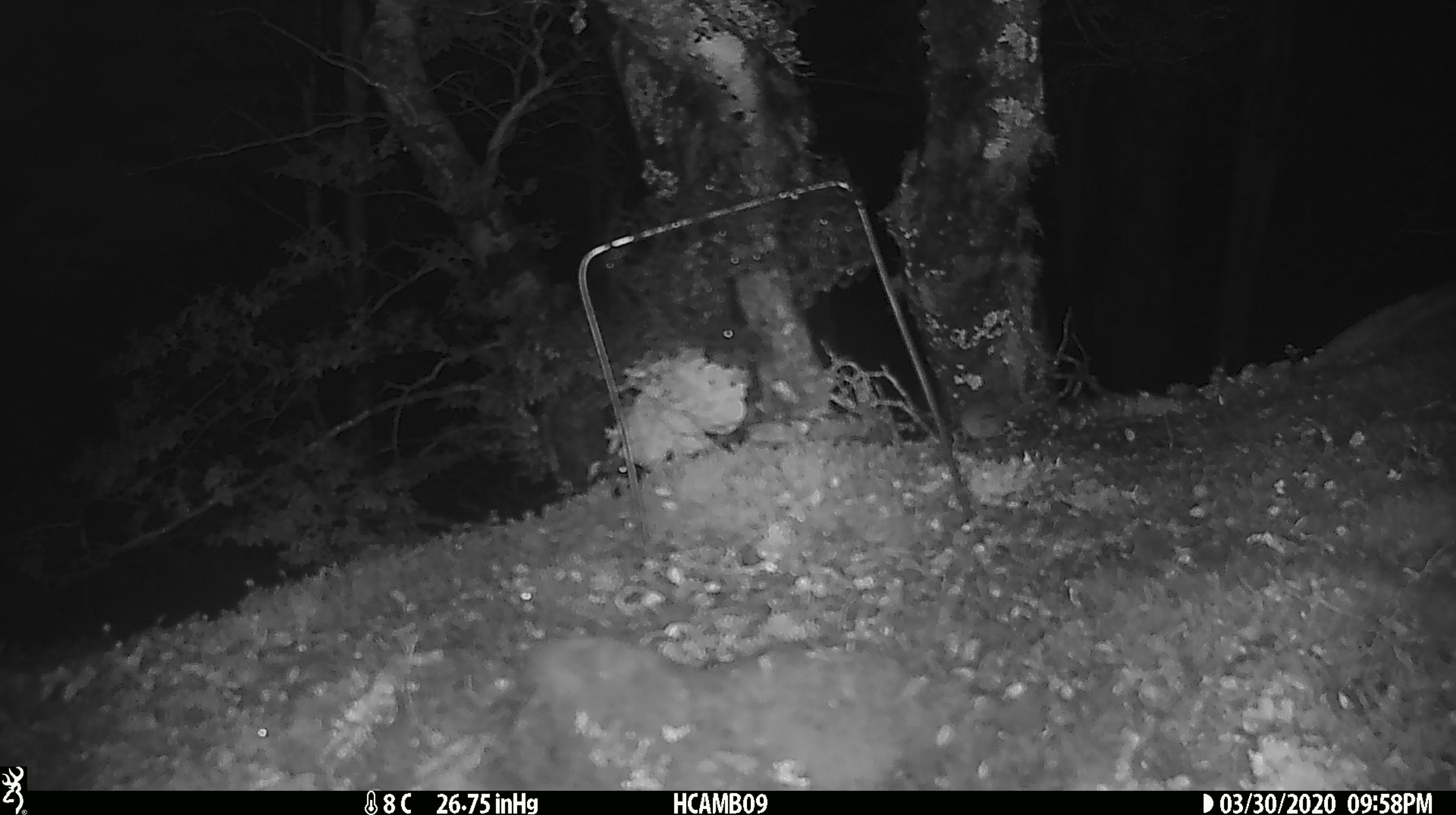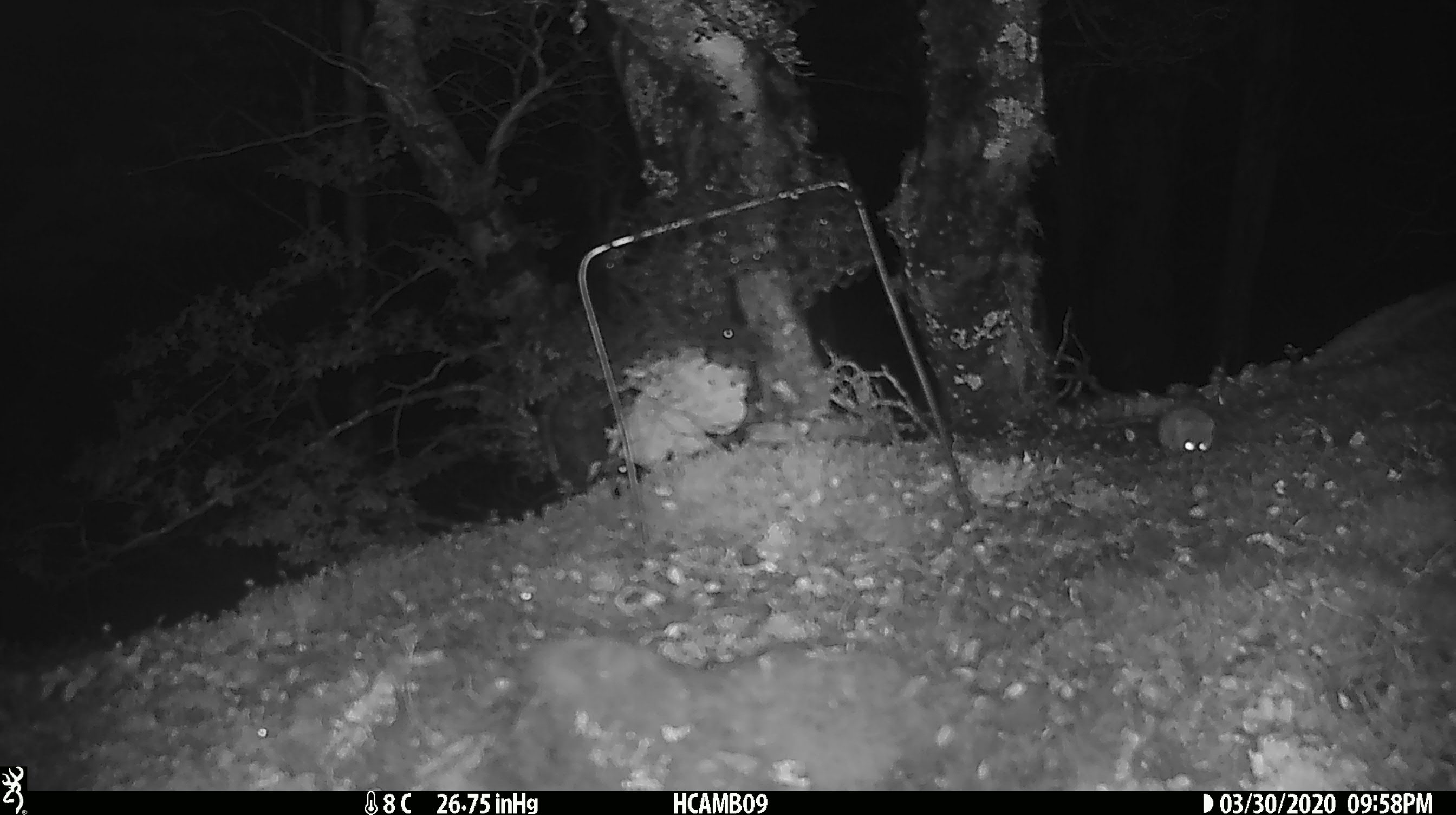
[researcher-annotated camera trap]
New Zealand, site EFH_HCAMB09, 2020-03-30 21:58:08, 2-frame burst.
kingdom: Animalia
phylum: Chordata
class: Mammalia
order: Rodentia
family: Muridae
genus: Mus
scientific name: Mus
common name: mouse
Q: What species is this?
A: Mouse (Mus).